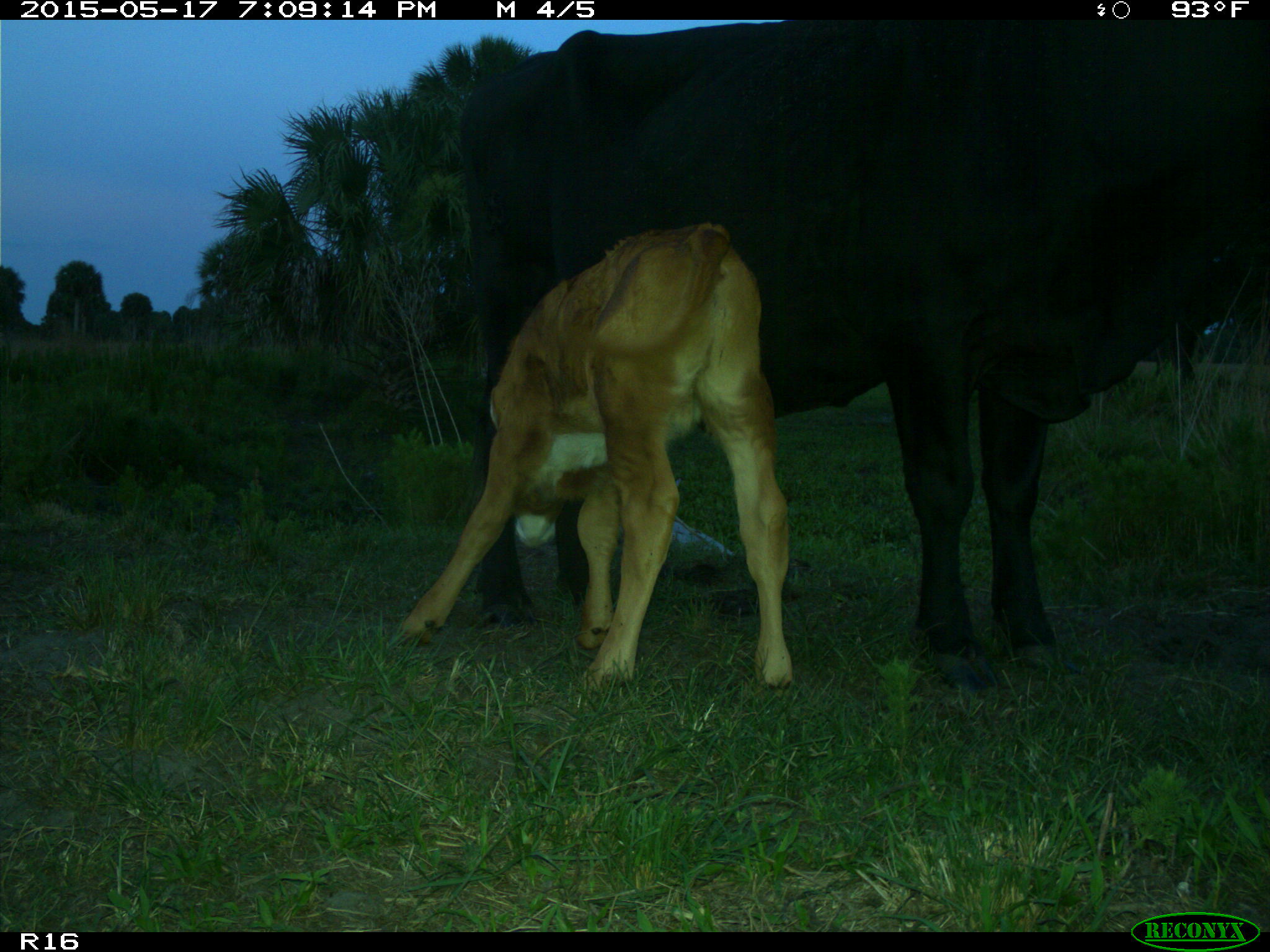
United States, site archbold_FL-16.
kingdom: Animalia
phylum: Chordata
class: Mammalia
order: Artiodactyla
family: Bovidae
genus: Bos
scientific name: Bos taurus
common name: domestic cow